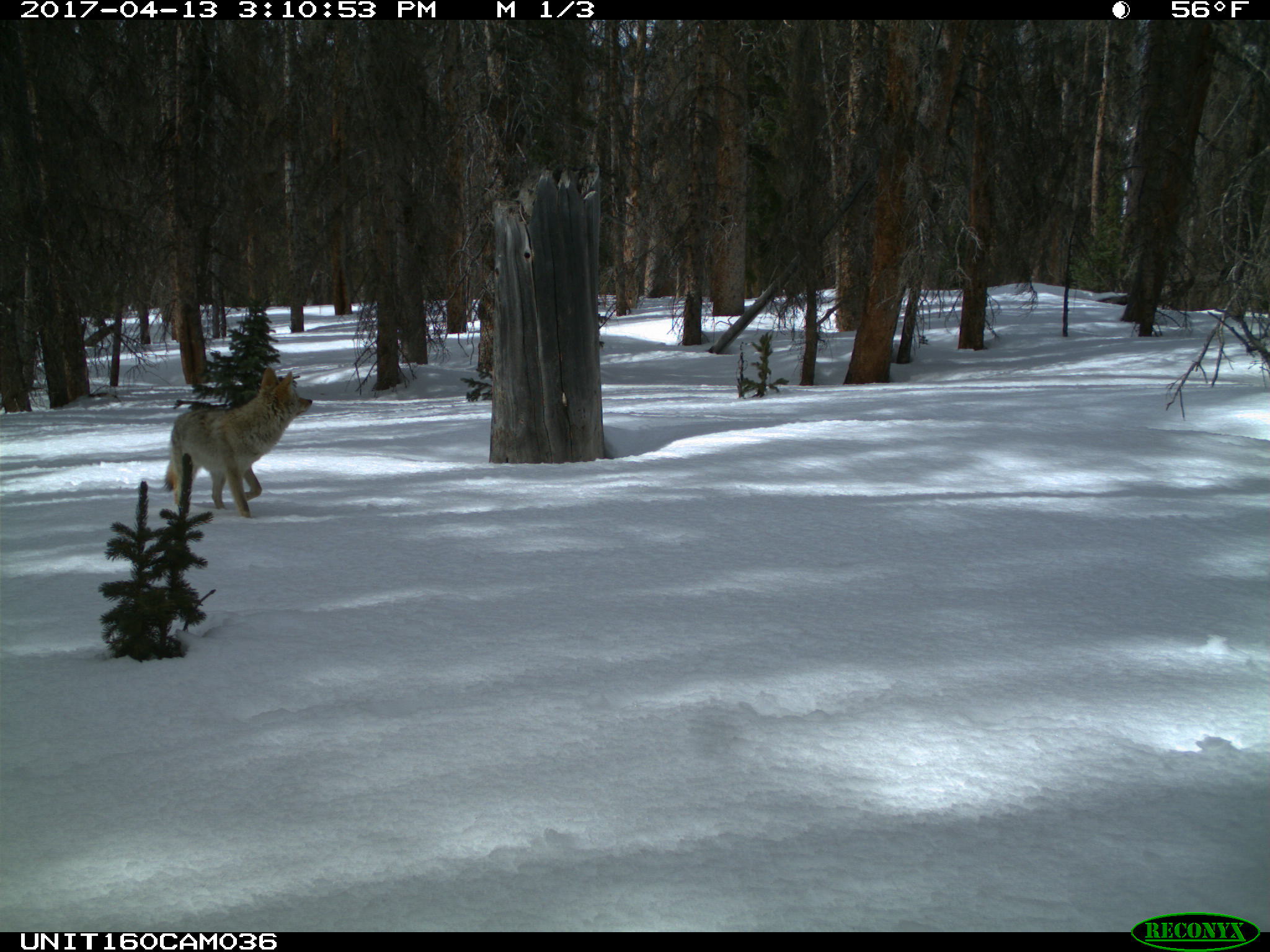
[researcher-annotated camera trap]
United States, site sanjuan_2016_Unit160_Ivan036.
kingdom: Animalia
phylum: Chordata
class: Mammalia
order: Carnivora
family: Canidae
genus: Canis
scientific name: Canis latrans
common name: coyote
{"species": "Canis latrans (coyote)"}